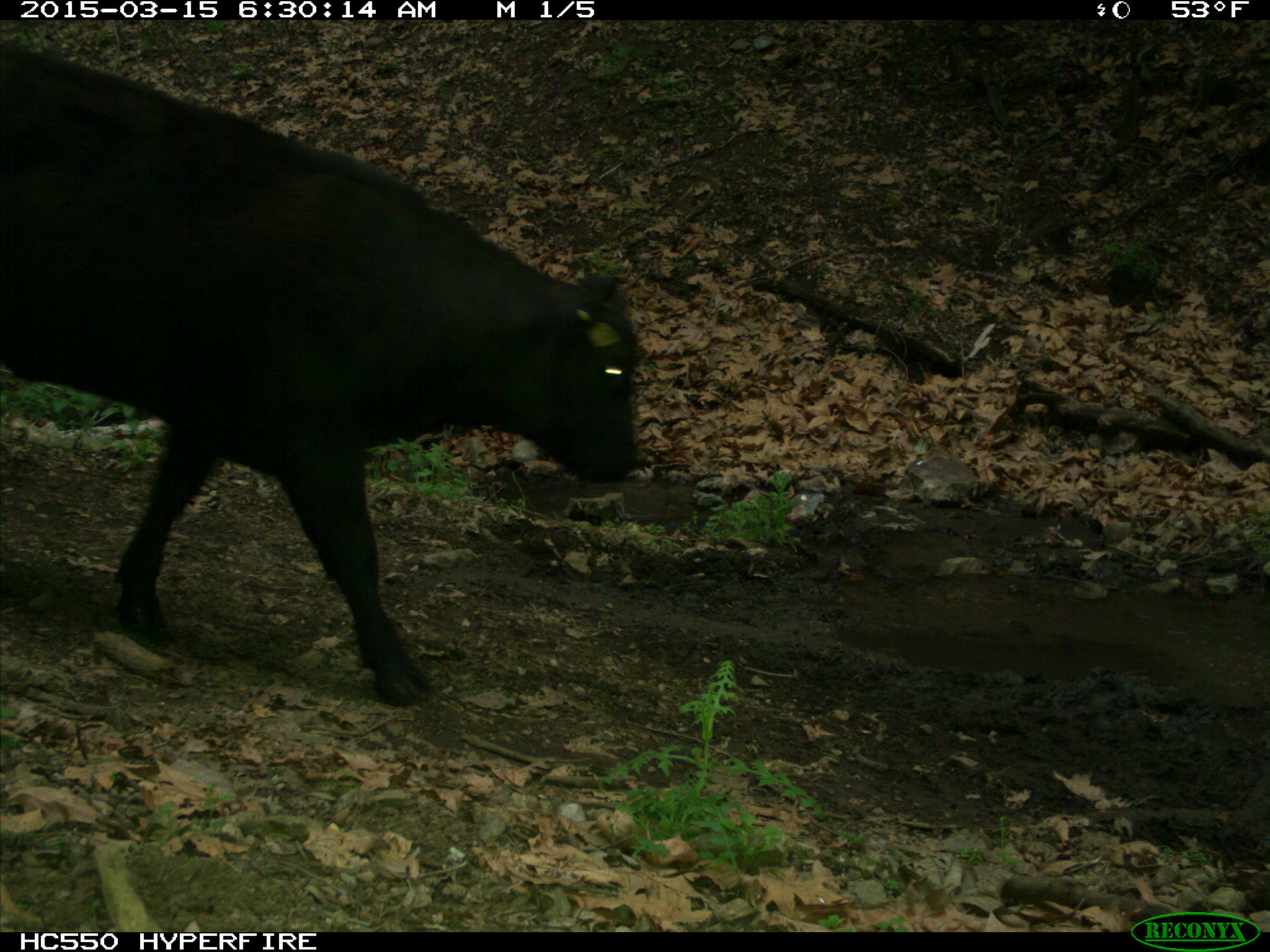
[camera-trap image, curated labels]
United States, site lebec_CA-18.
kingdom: Animalia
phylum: Chordata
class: Mammalia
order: Artiodactyla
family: Bovidae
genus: Bos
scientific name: Bos taurus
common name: domestic cow